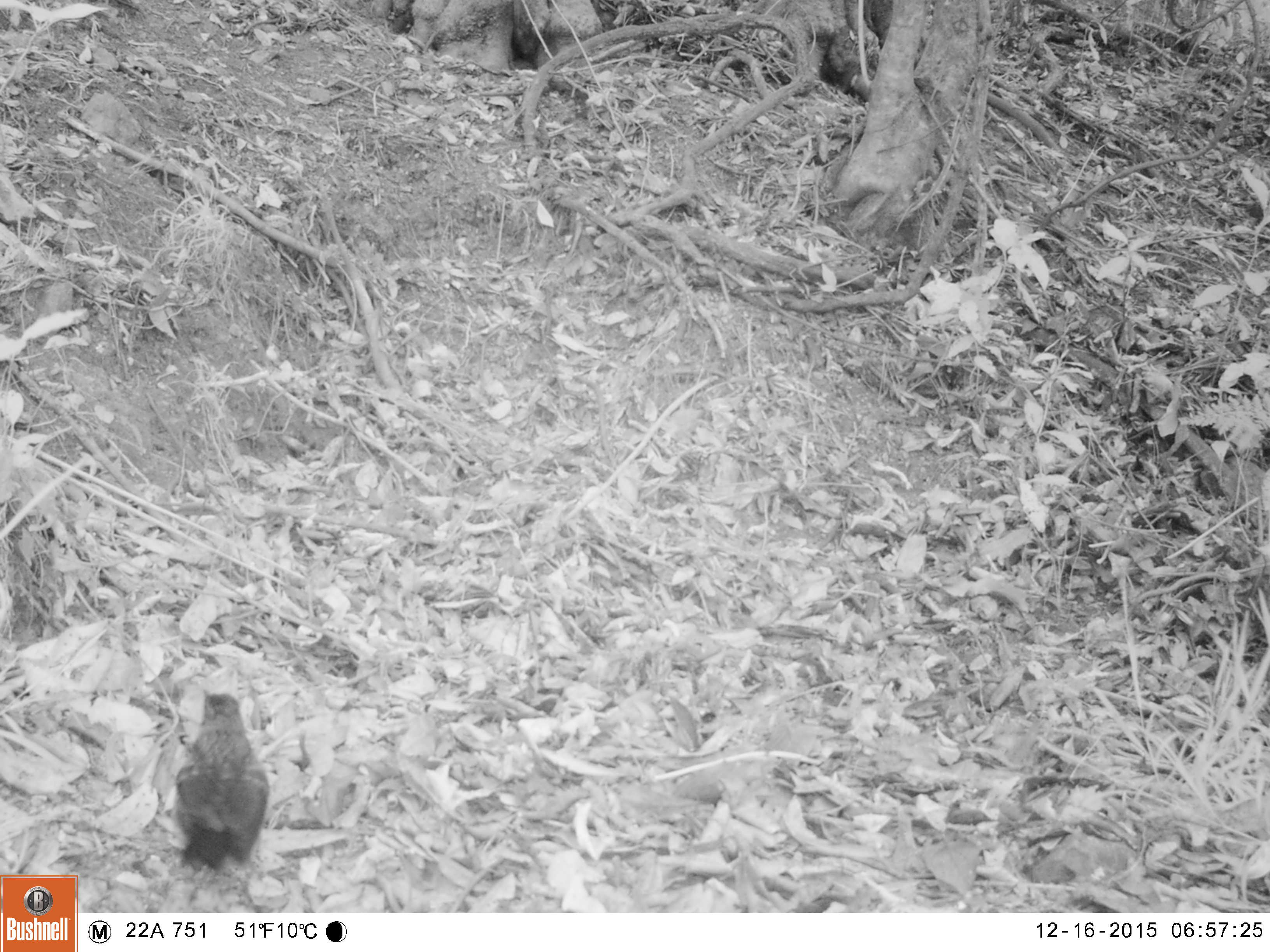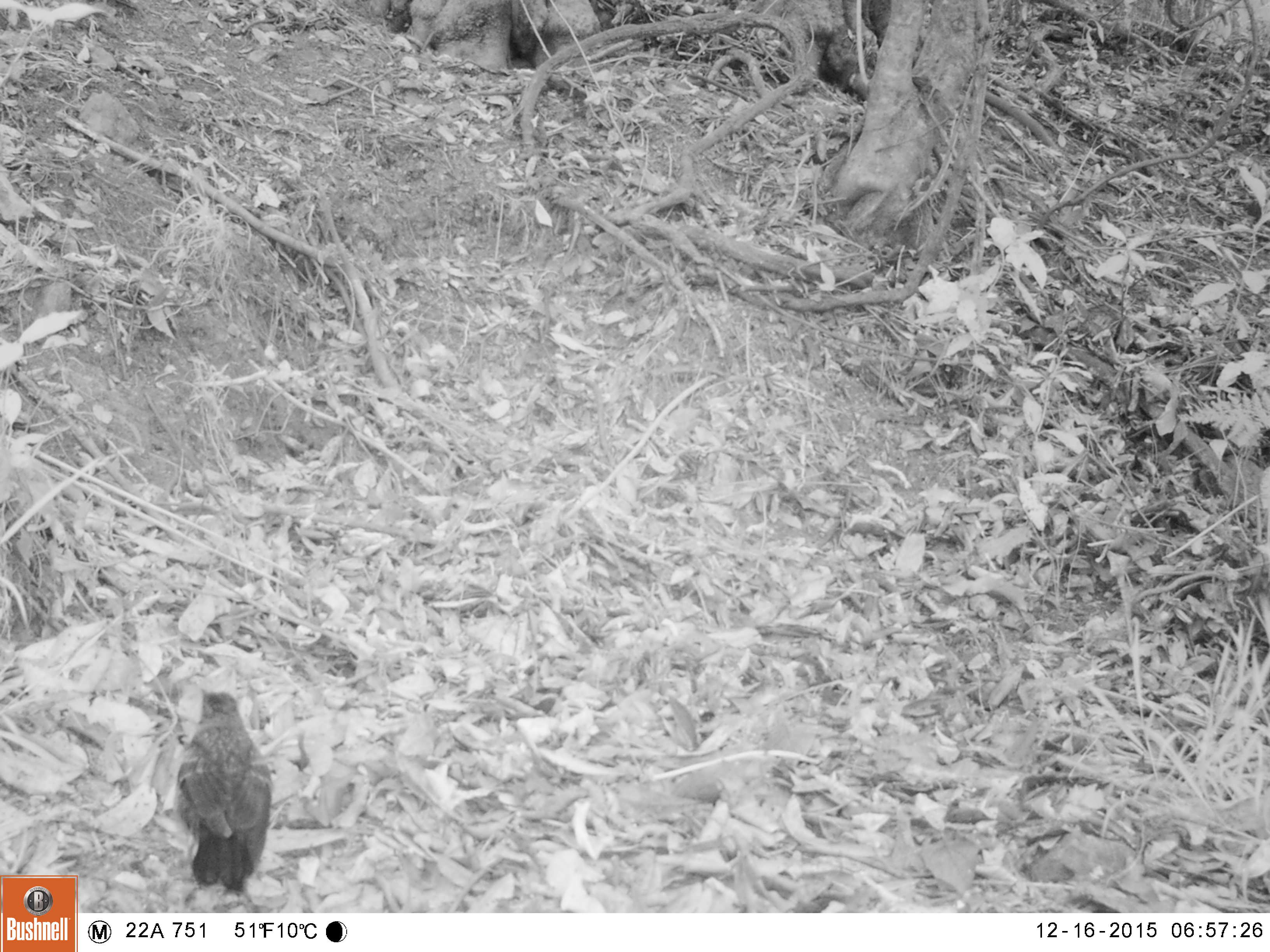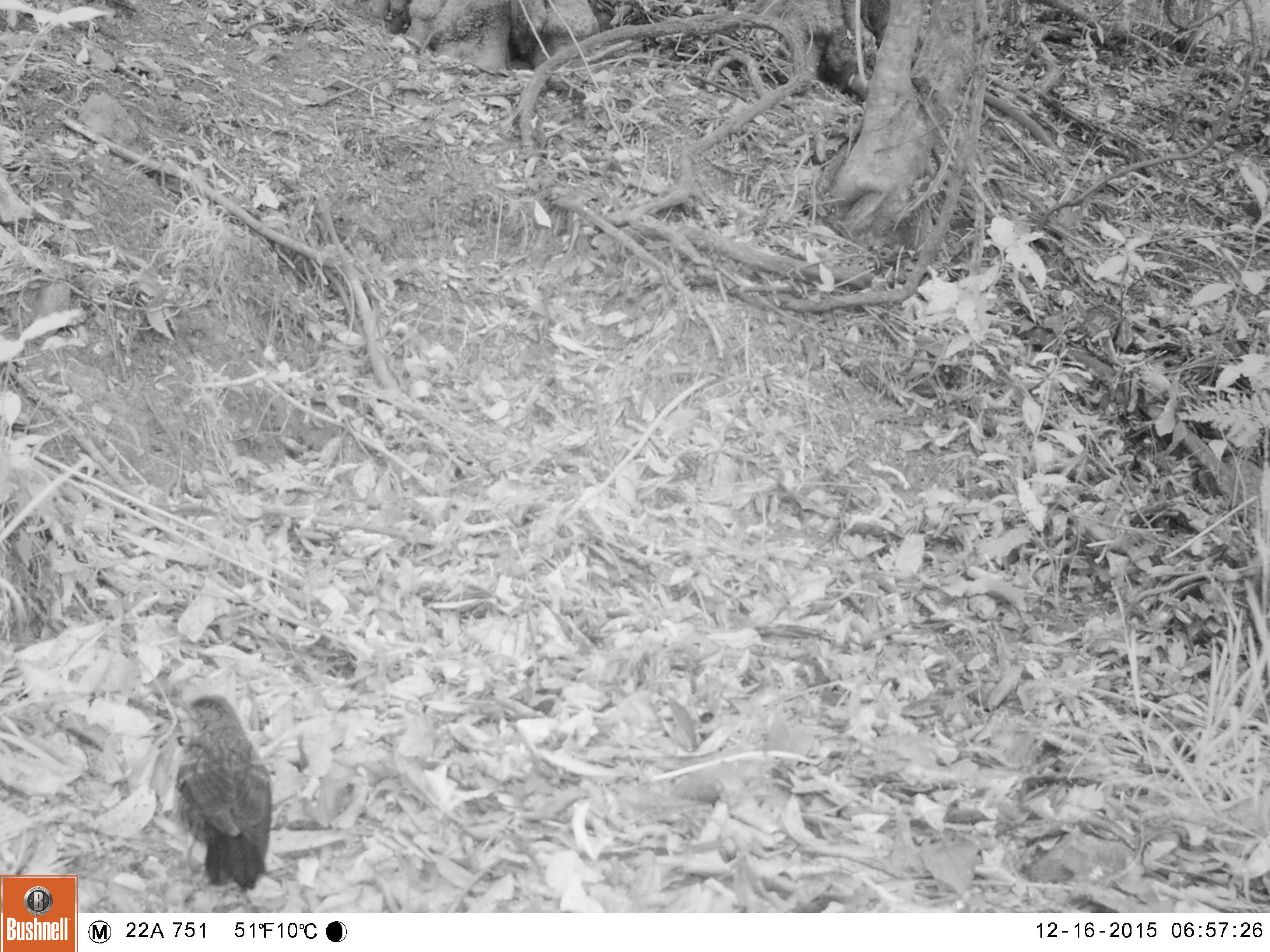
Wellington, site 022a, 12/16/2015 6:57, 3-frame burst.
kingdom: Animalia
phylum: Chordata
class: Aves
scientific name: Aves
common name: bird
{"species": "bird (Aves)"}